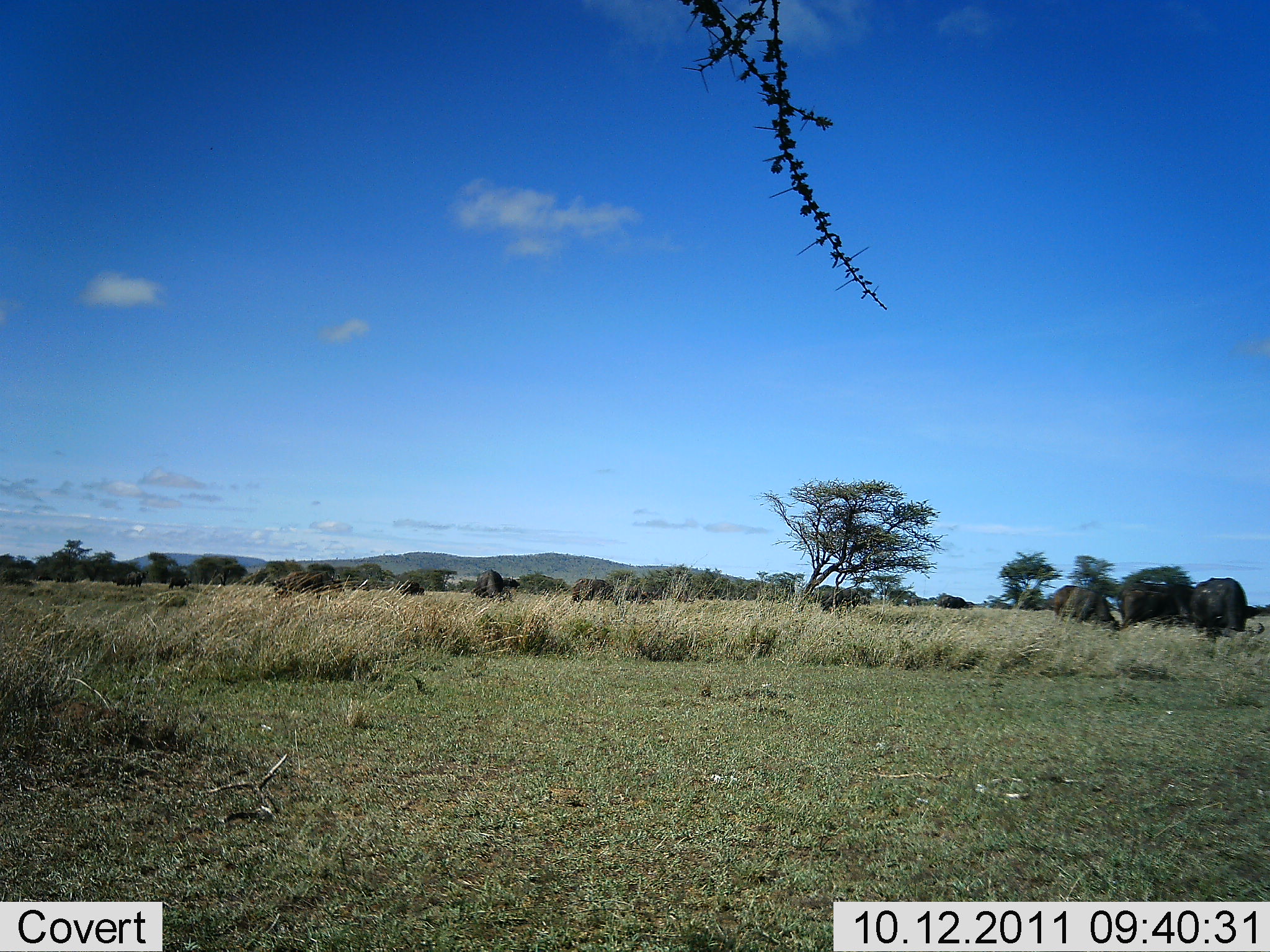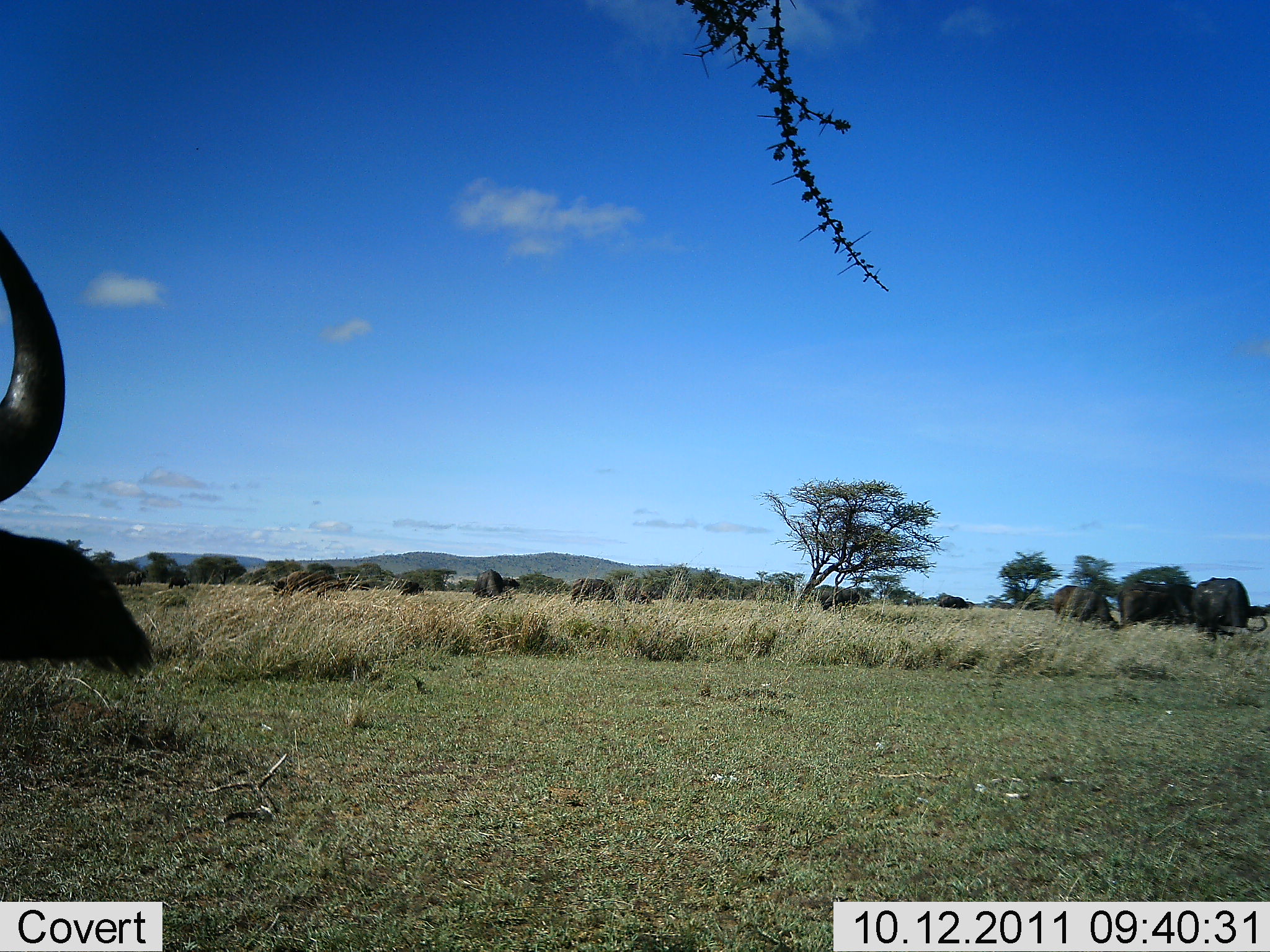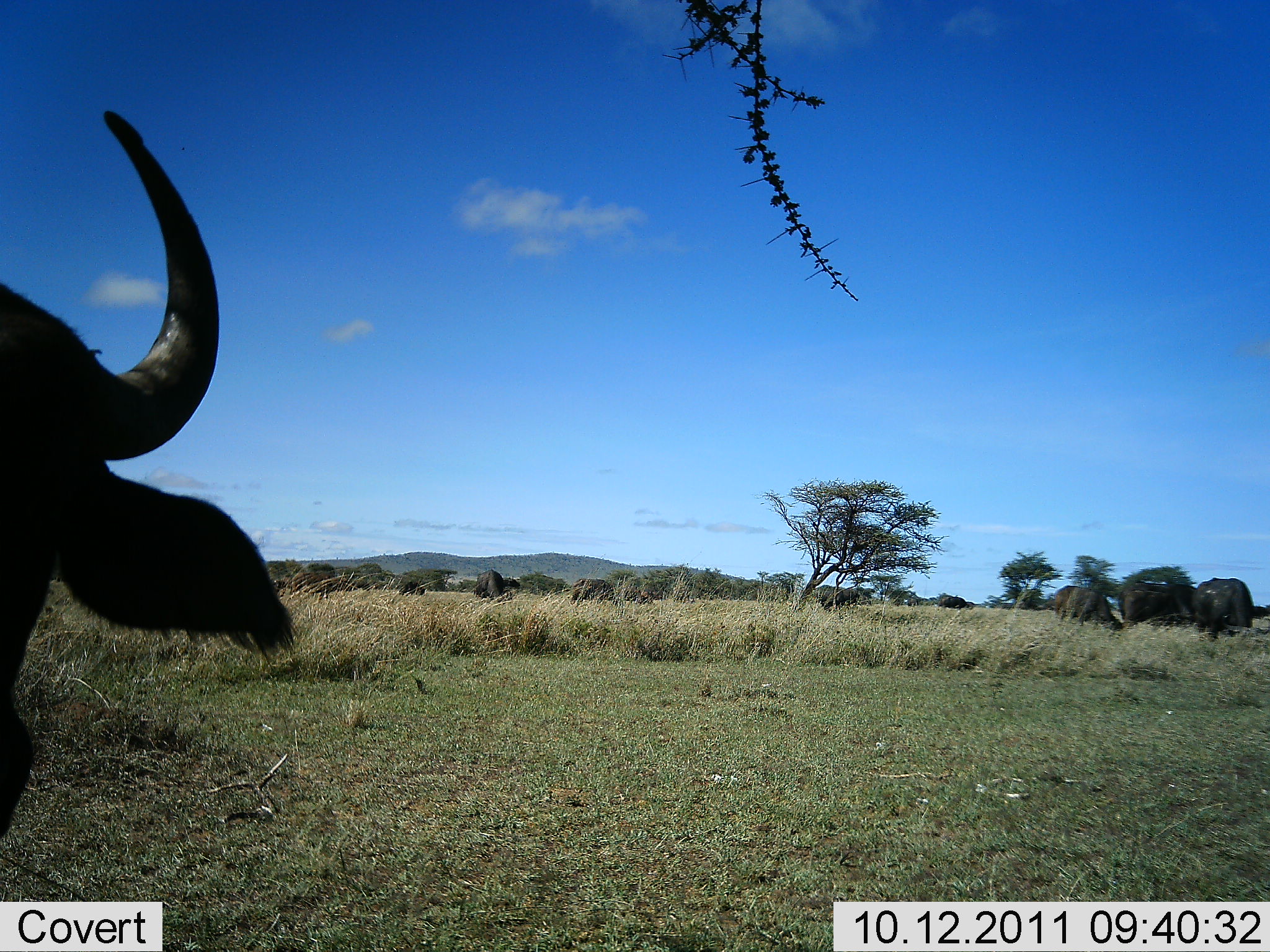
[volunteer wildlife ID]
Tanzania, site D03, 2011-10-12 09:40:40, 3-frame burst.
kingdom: Animalia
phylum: Chordata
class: Mammalia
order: Artiodactyla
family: Bovidae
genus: Connochaetes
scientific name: Connochaetes taurinus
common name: blue wildebeest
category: wildebeest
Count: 7.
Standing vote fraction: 40%.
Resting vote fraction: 20%.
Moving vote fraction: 30%.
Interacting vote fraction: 10%.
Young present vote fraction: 0%.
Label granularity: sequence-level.